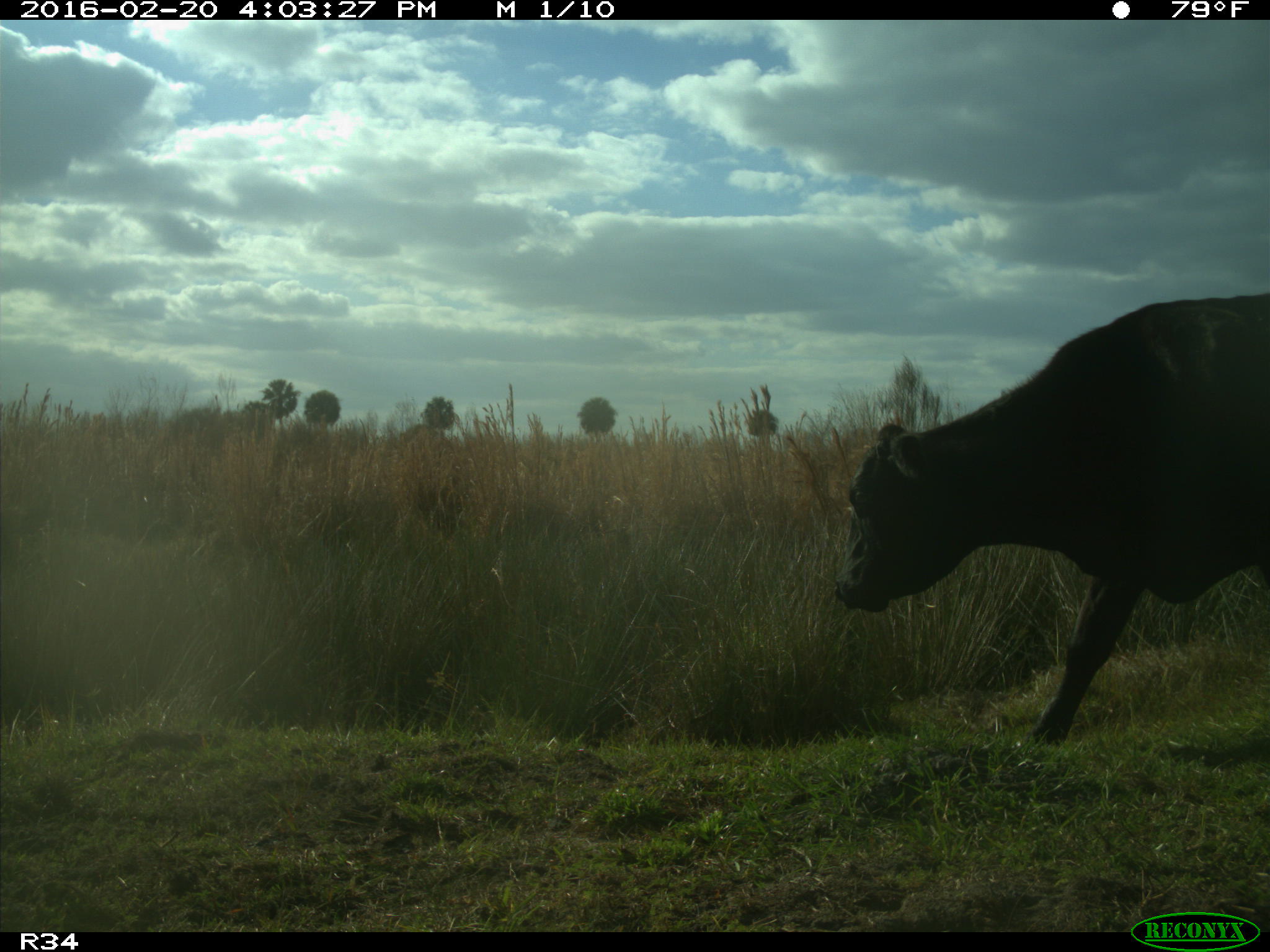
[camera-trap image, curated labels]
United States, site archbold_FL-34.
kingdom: Animalia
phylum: Chordata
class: Mammalia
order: Artiodactyla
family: Bovidae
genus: Bos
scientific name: Bos taurus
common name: domestic cow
Bos taurus (domestic cow).